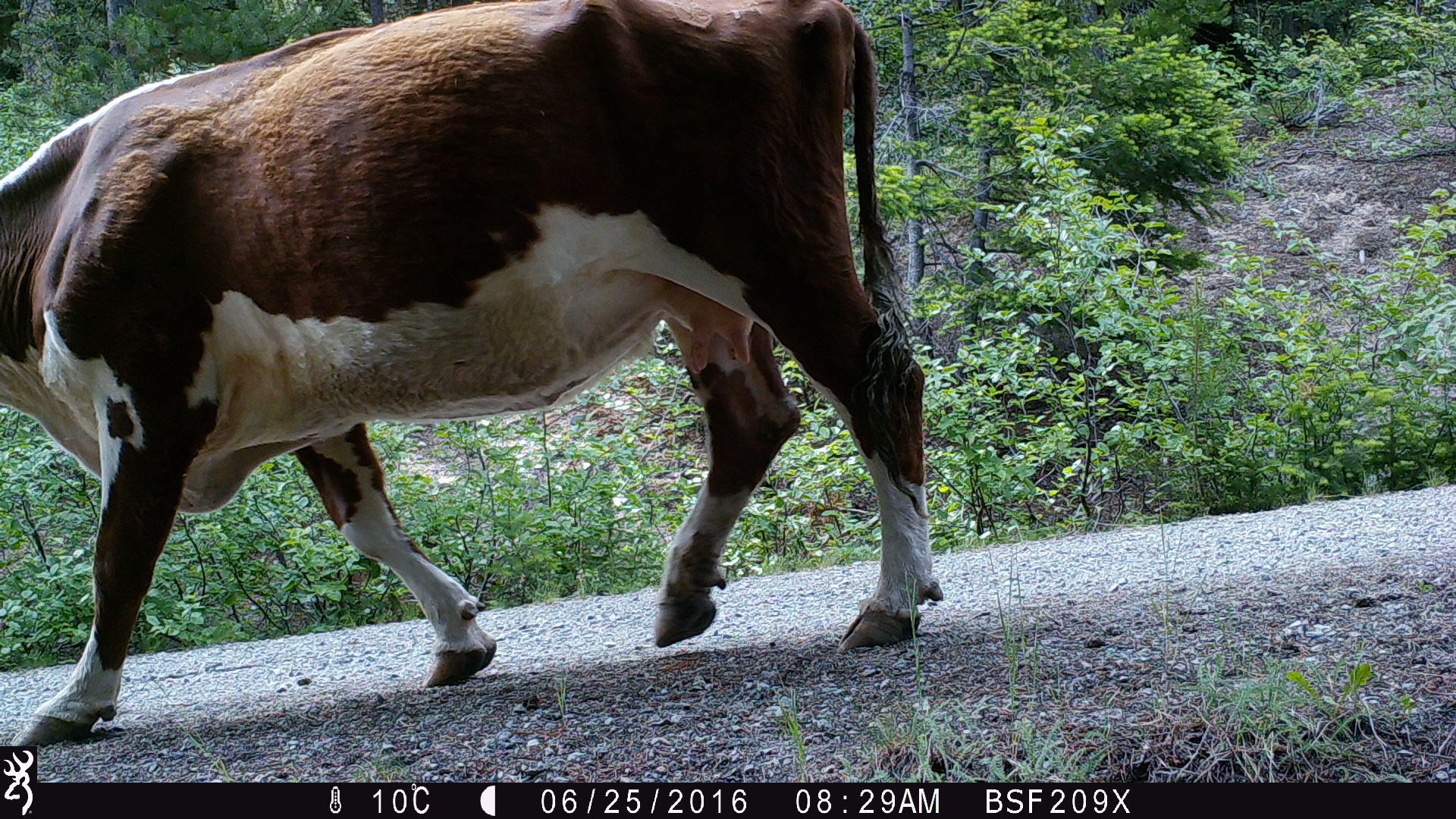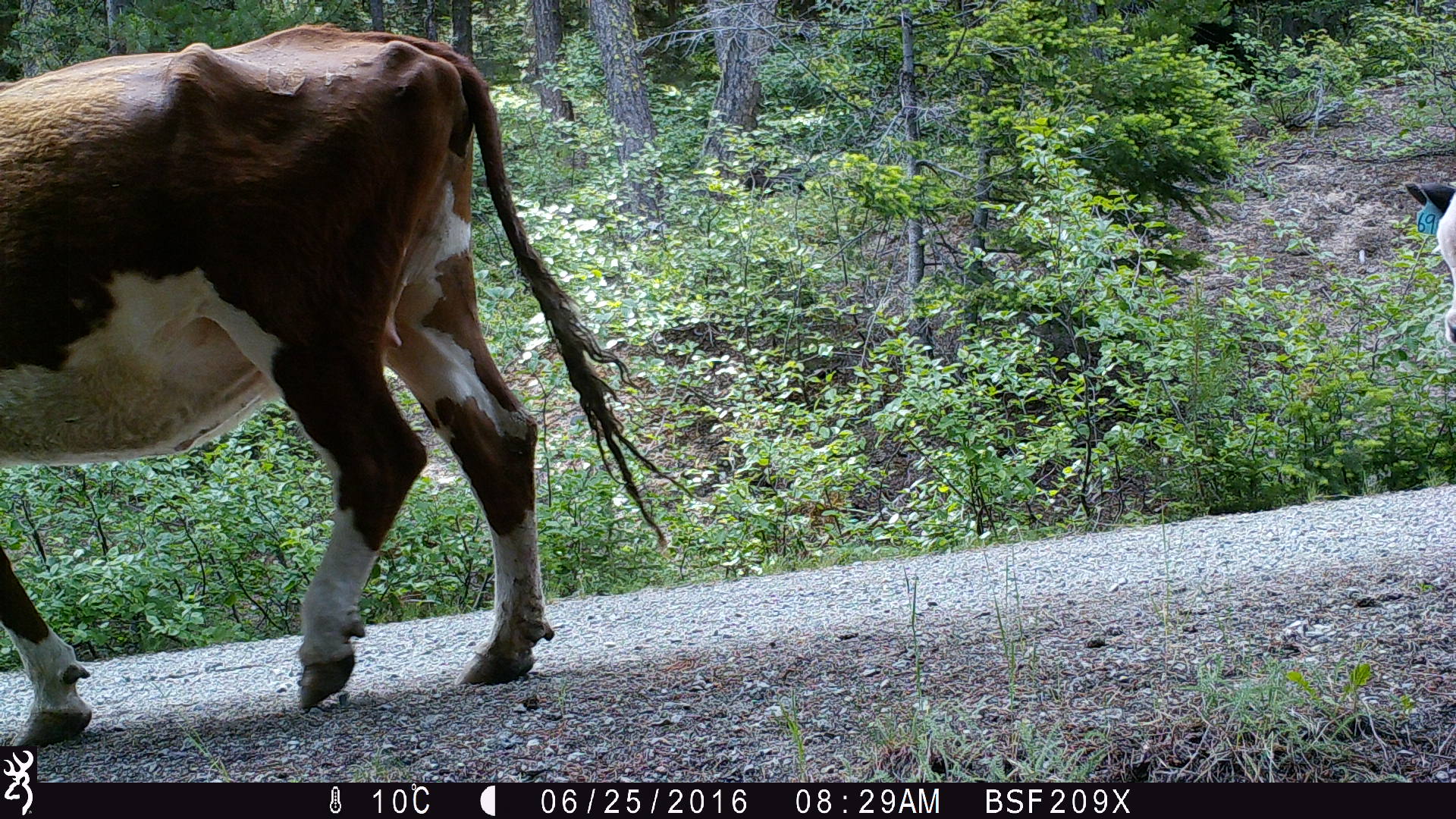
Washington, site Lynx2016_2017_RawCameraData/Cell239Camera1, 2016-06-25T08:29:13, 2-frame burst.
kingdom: Animalia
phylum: Chordata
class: Mammalia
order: Artiodactyla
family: Bovidae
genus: Bos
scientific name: Bos taurus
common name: domestic cattle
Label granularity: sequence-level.